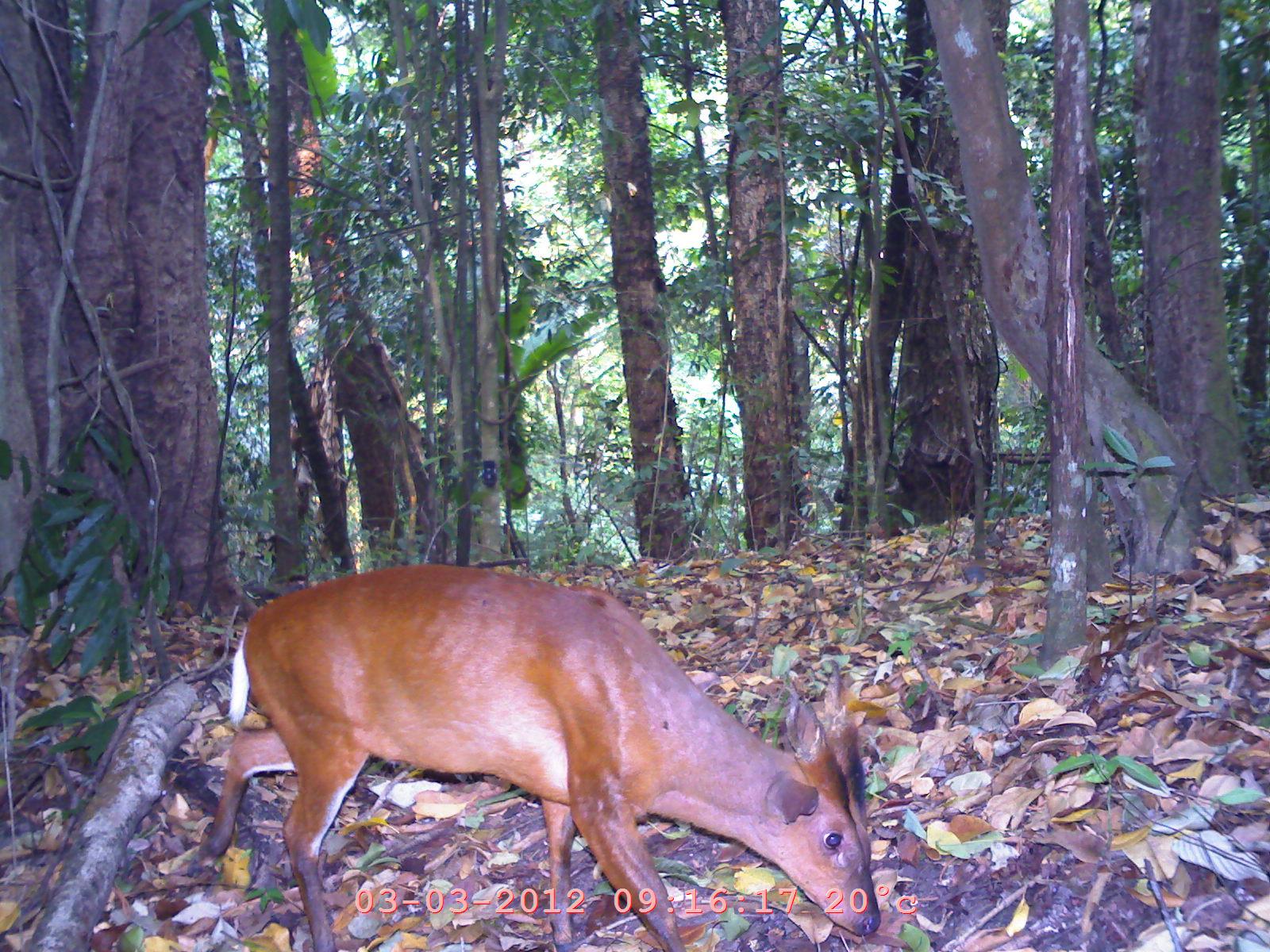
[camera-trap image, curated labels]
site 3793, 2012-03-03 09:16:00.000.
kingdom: Animalia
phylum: Chordata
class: Mammalia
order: Artiodactyla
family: Cervidae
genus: Muntiacus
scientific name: Muntiacus muntjak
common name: southern red muntjac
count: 1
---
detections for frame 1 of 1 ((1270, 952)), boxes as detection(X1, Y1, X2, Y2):
muntiacus muntjak: detection(194, 558, 884, 950)